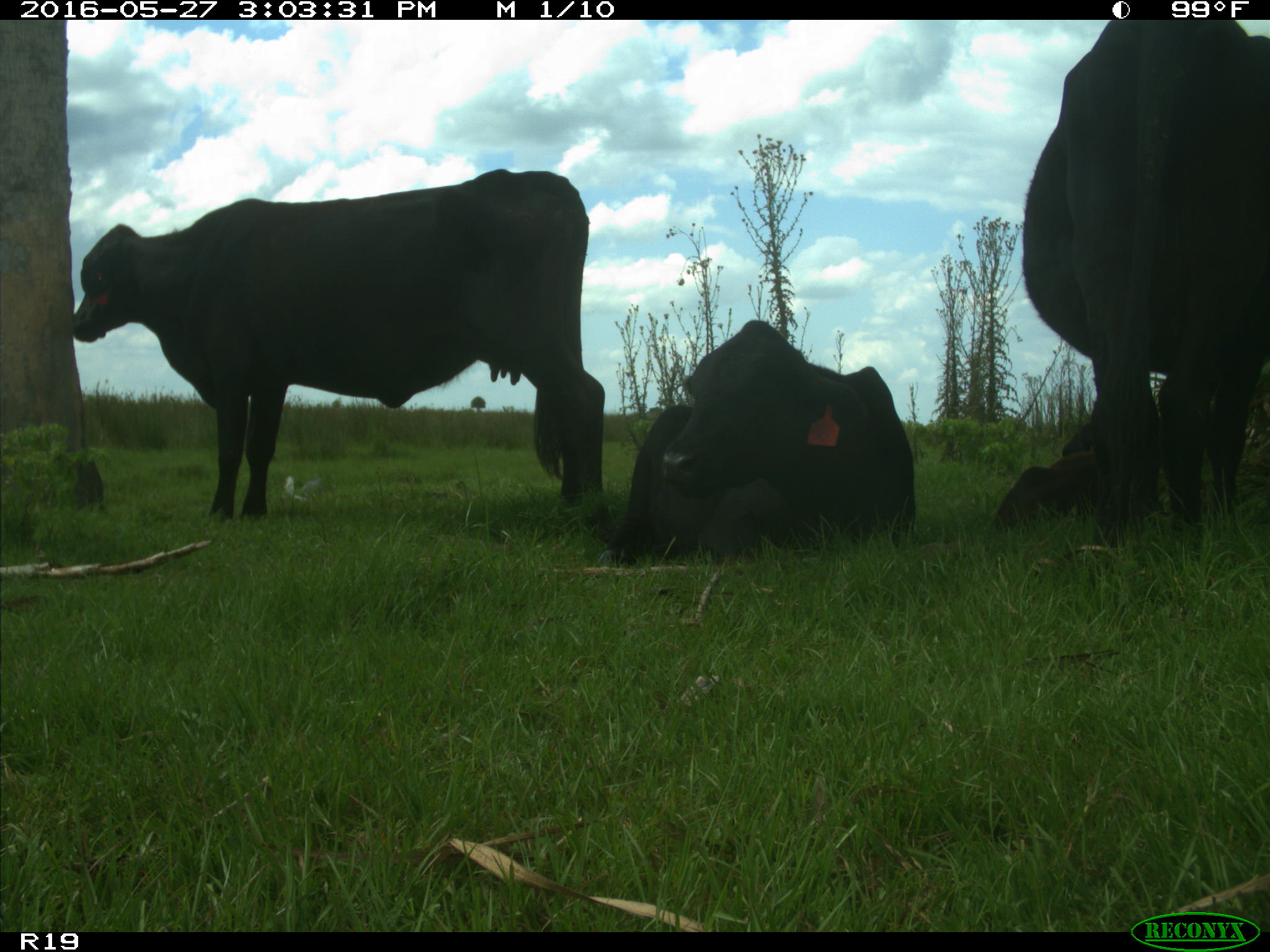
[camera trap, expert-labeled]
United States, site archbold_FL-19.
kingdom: Animalia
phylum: Chordata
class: Mammalia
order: Artiodactyla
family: Bovidae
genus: Bos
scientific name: Bos taurus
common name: domestic cow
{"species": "Bos taurus (domestic cow)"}